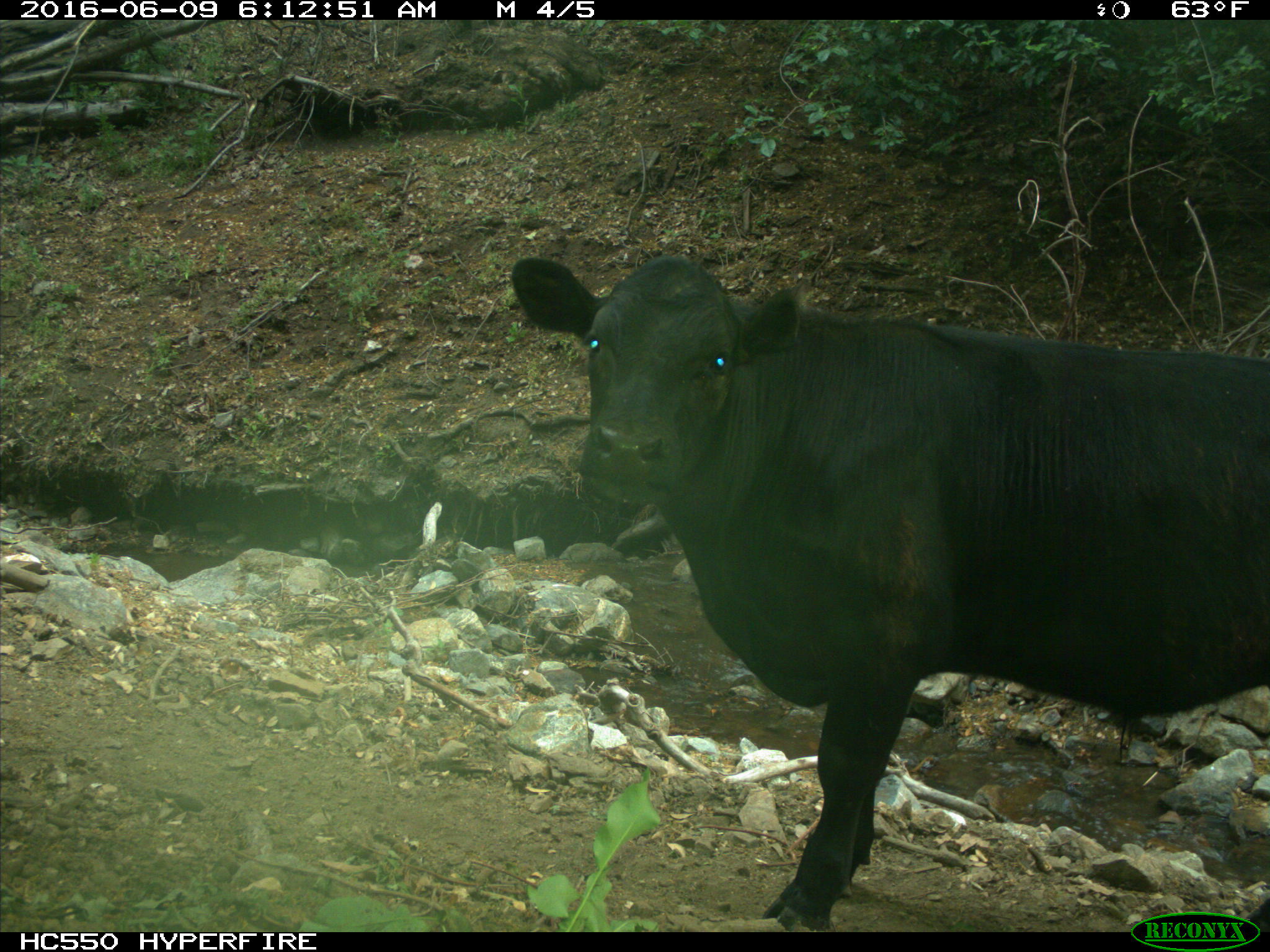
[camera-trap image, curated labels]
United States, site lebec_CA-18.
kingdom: Animalia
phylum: Chordata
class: Mammalia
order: Artiodactyla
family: Bovidae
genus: Bos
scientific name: Bos taurus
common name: domestic cow